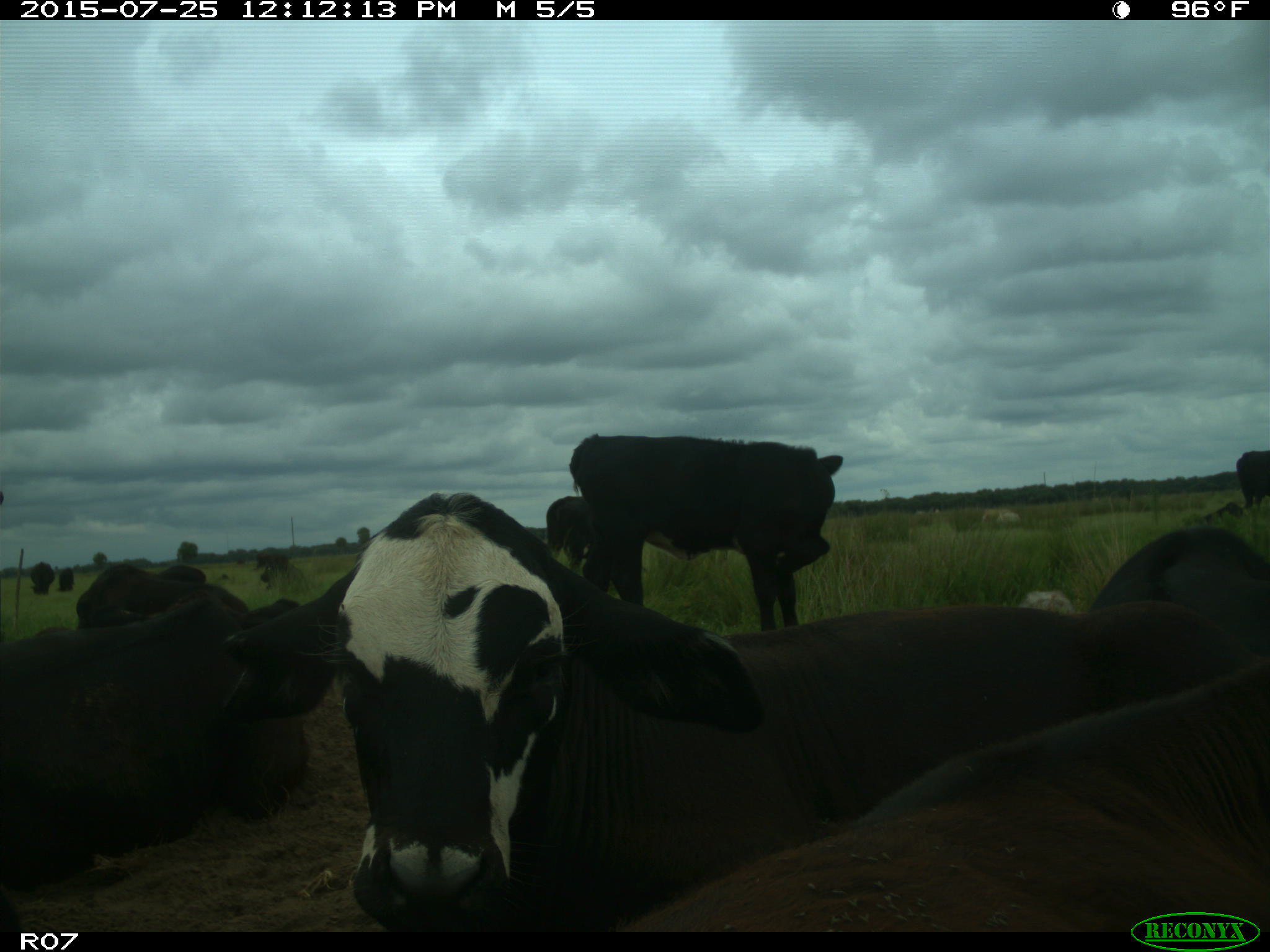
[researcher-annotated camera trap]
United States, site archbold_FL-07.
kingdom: Animalia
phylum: Chordata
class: Mammalia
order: Artiodactyla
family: Bovidae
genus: Bos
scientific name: Bos taurus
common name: domestic cow